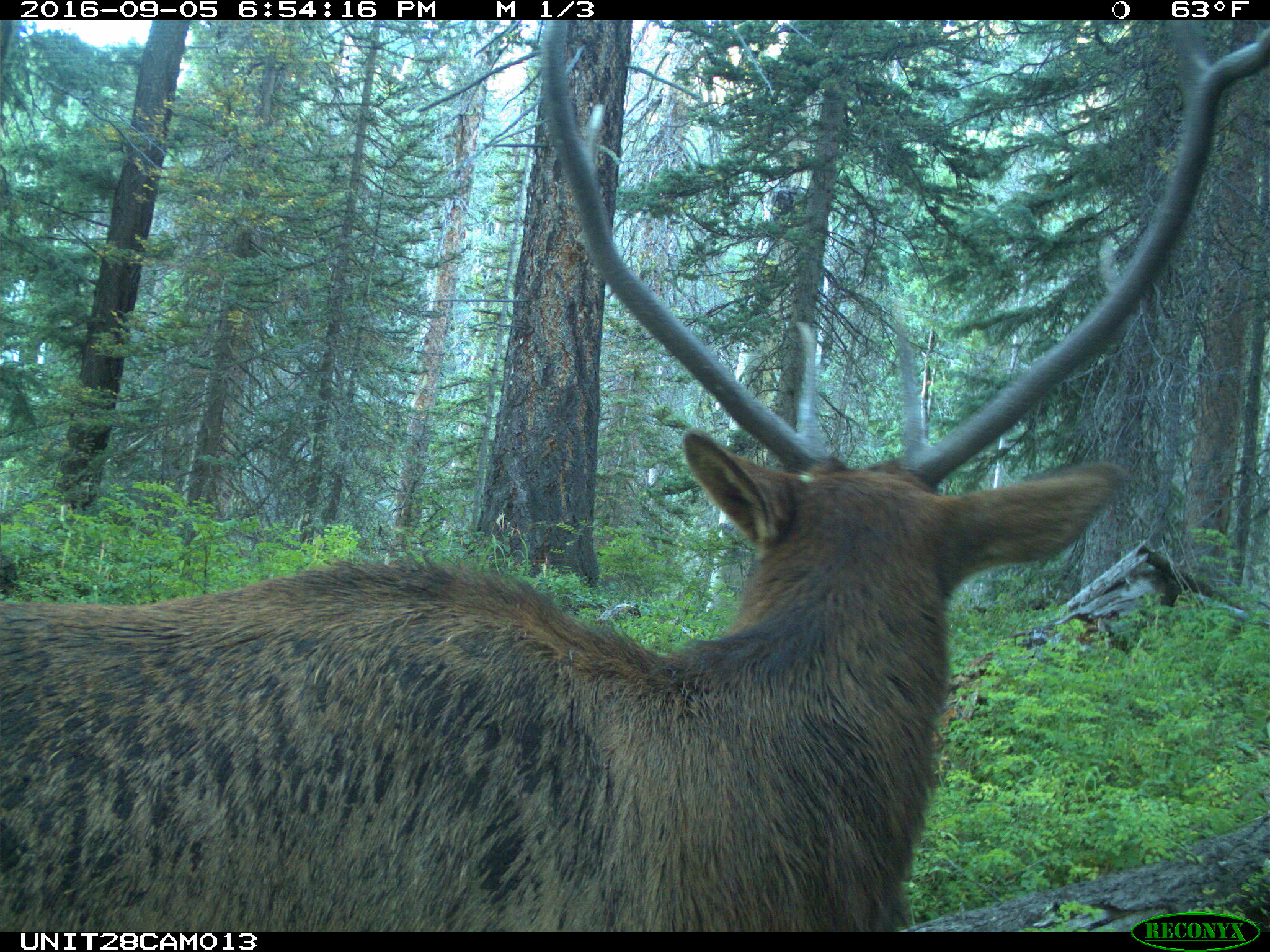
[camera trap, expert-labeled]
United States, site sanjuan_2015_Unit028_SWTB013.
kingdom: Animalia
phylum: Chordata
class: Mammalia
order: Artiodactyla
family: Cervidae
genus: Cervus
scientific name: Cervus elaphus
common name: red deer